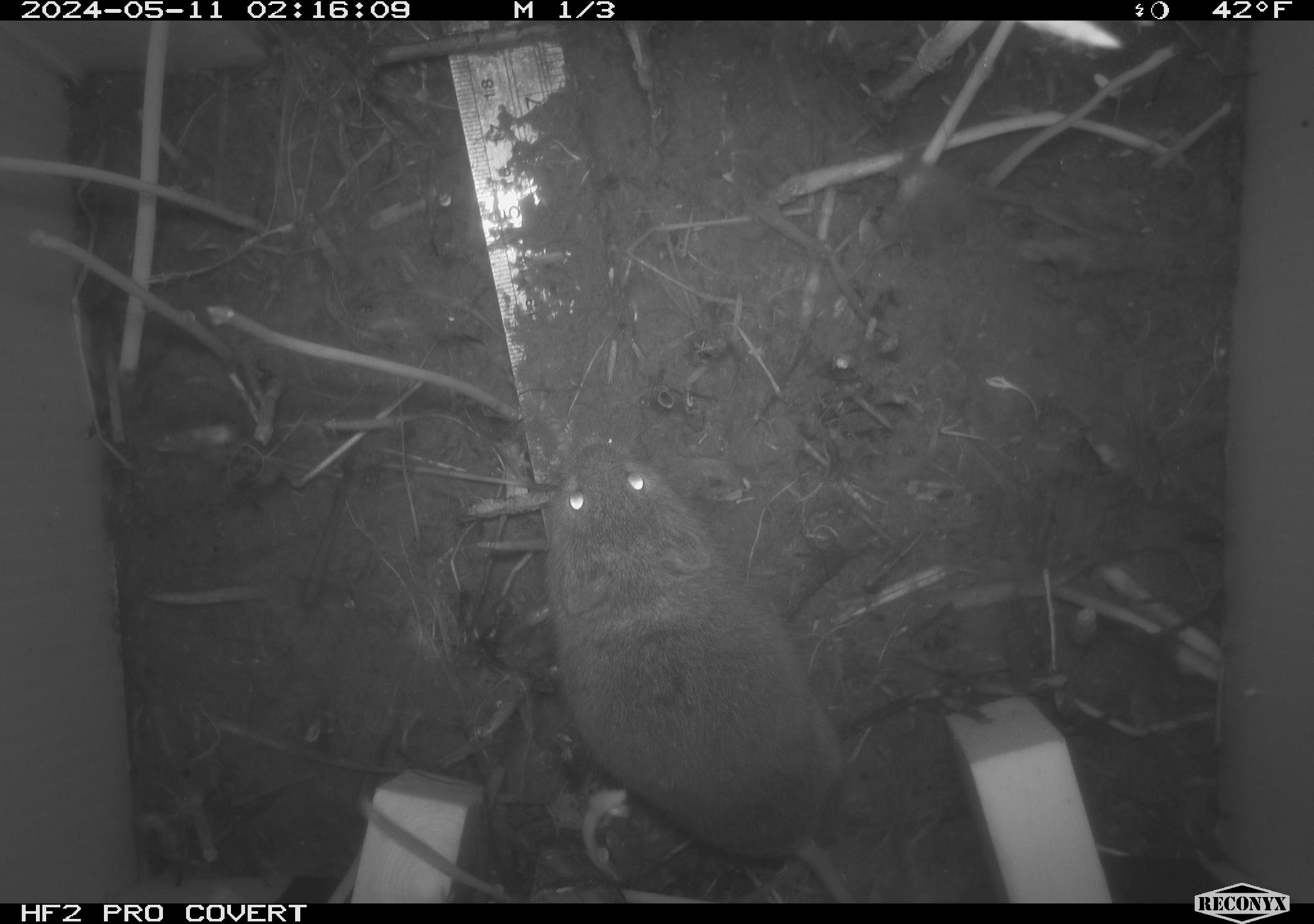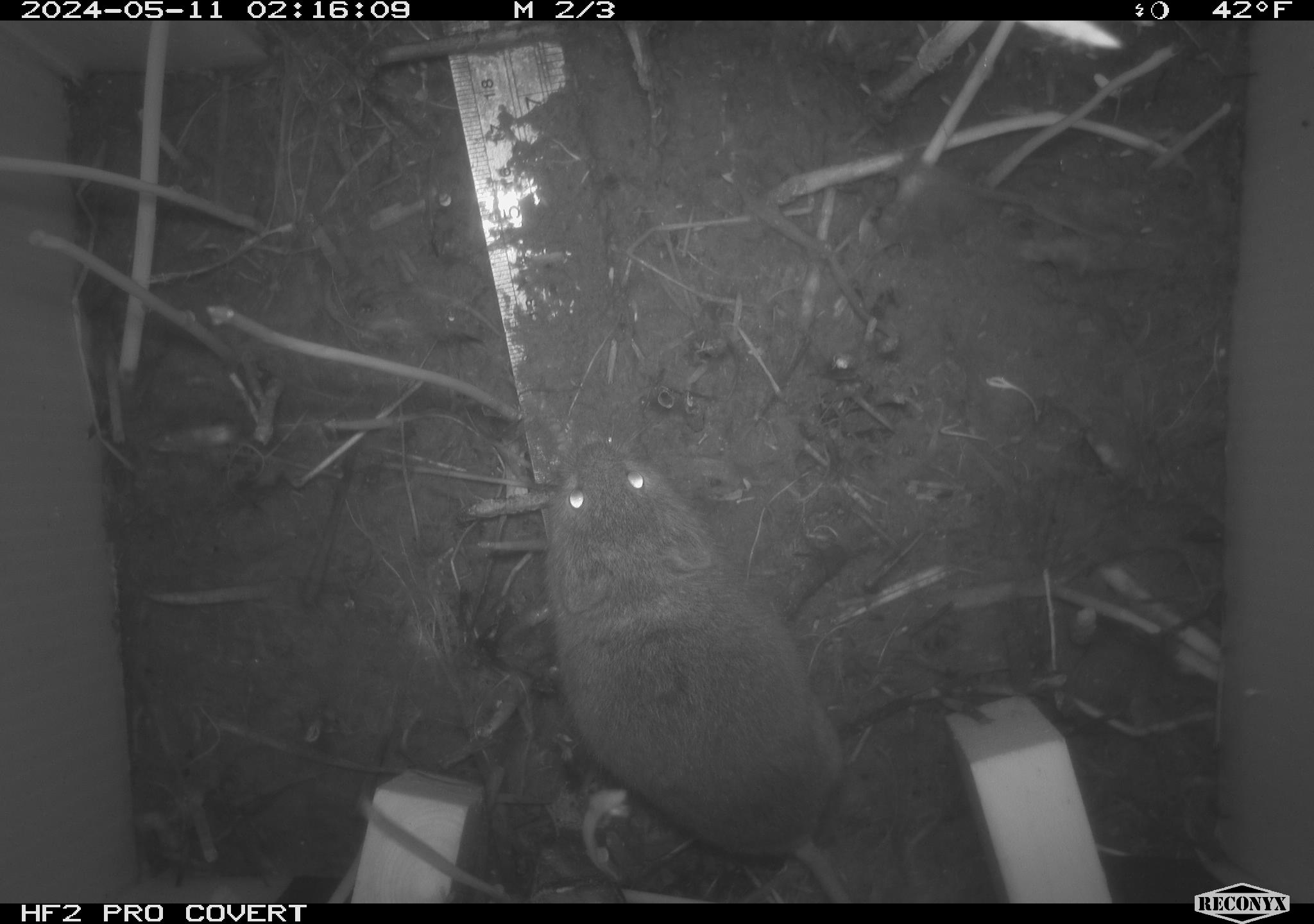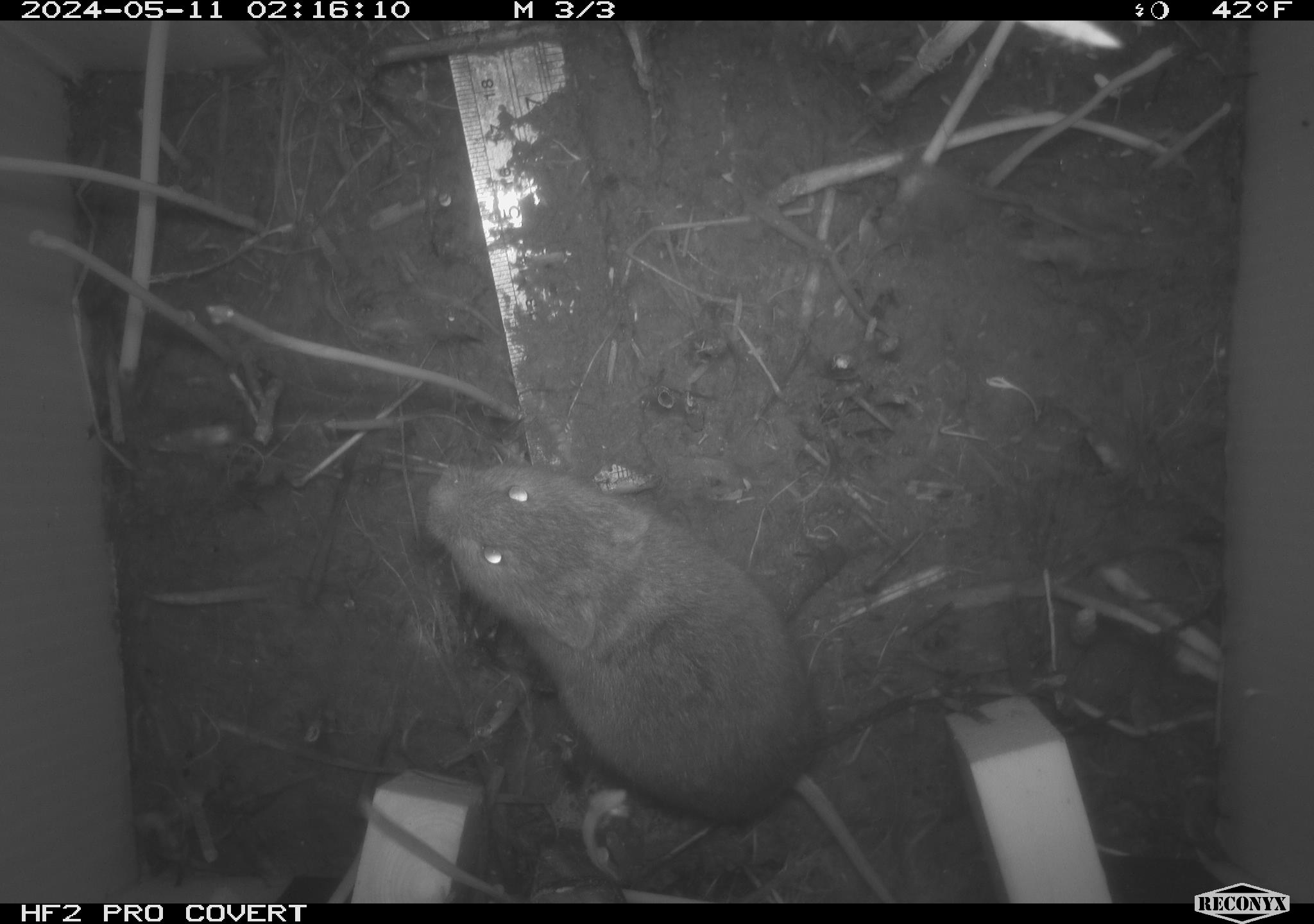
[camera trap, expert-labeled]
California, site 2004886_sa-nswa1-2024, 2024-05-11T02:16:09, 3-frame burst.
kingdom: Animalia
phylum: Chordata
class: Mammalia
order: Rodentia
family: Cricetidae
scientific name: Arvicolinae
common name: voles, lemmings, and muskrats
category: arvicolinae subfamily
Arvicolinae subfamily (voles, lemmings, and muskrats) (Arvicolinae).